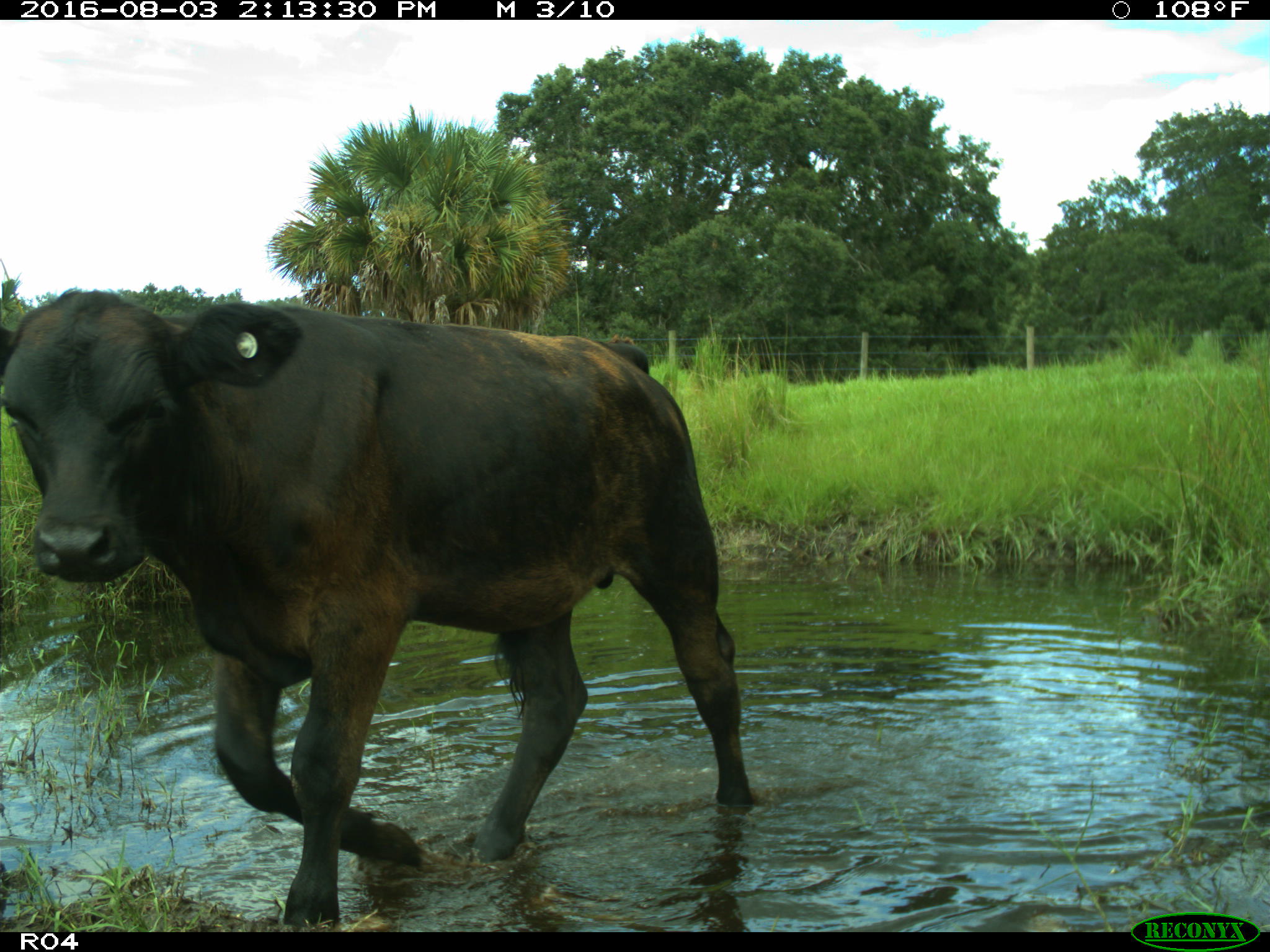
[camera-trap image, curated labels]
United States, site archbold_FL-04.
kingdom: Animalia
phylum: Chordata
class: Mammalia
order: Artiodactyla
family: Bovidae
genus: Bos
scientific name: Bos taurus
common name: domestic cow